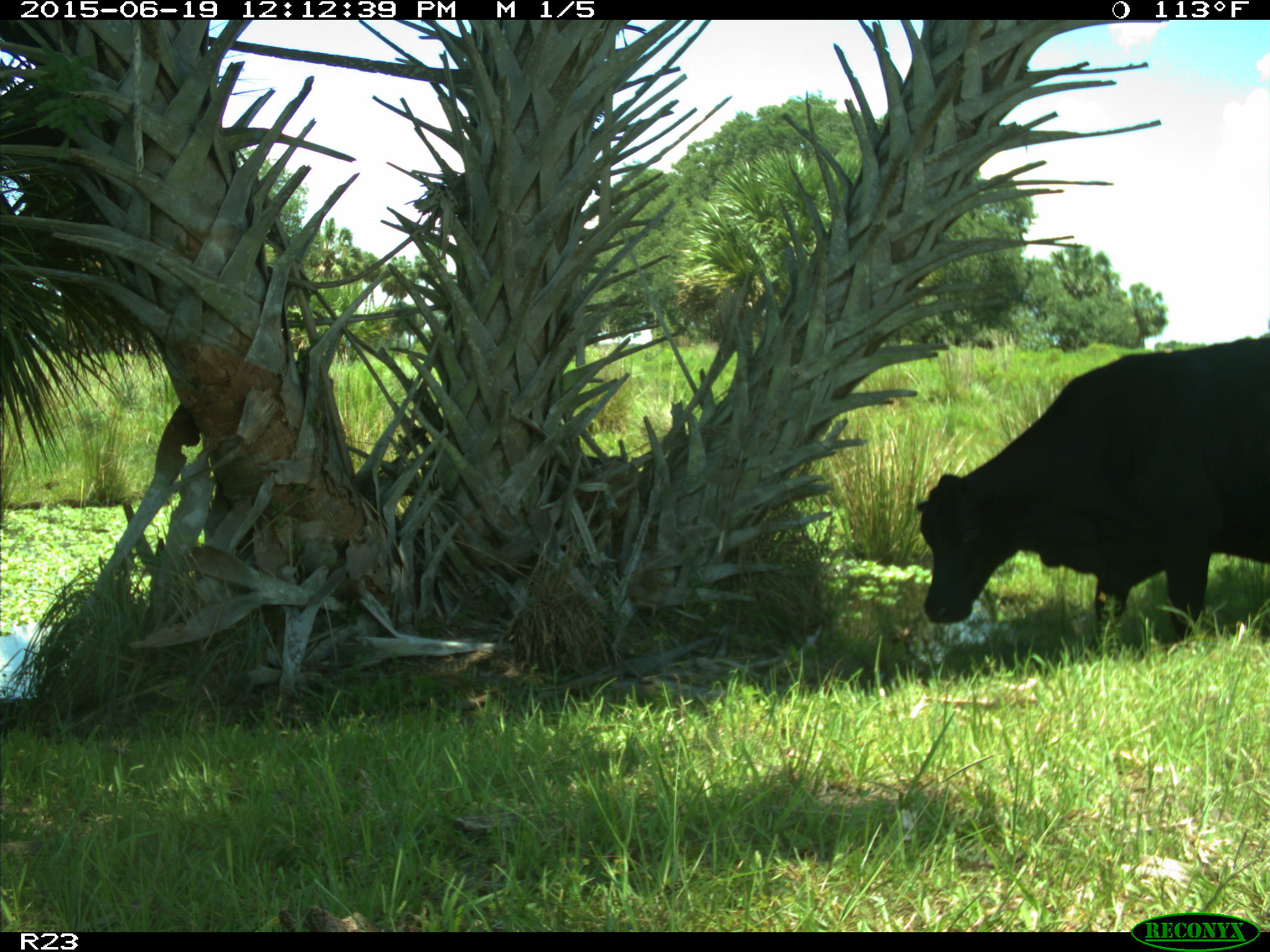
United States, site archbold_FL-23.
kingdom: Animalia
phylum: Chordata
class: Mammalia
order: Artiodactyla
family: Bovidae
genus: Bos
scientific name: Bos taurus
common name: domestic cow